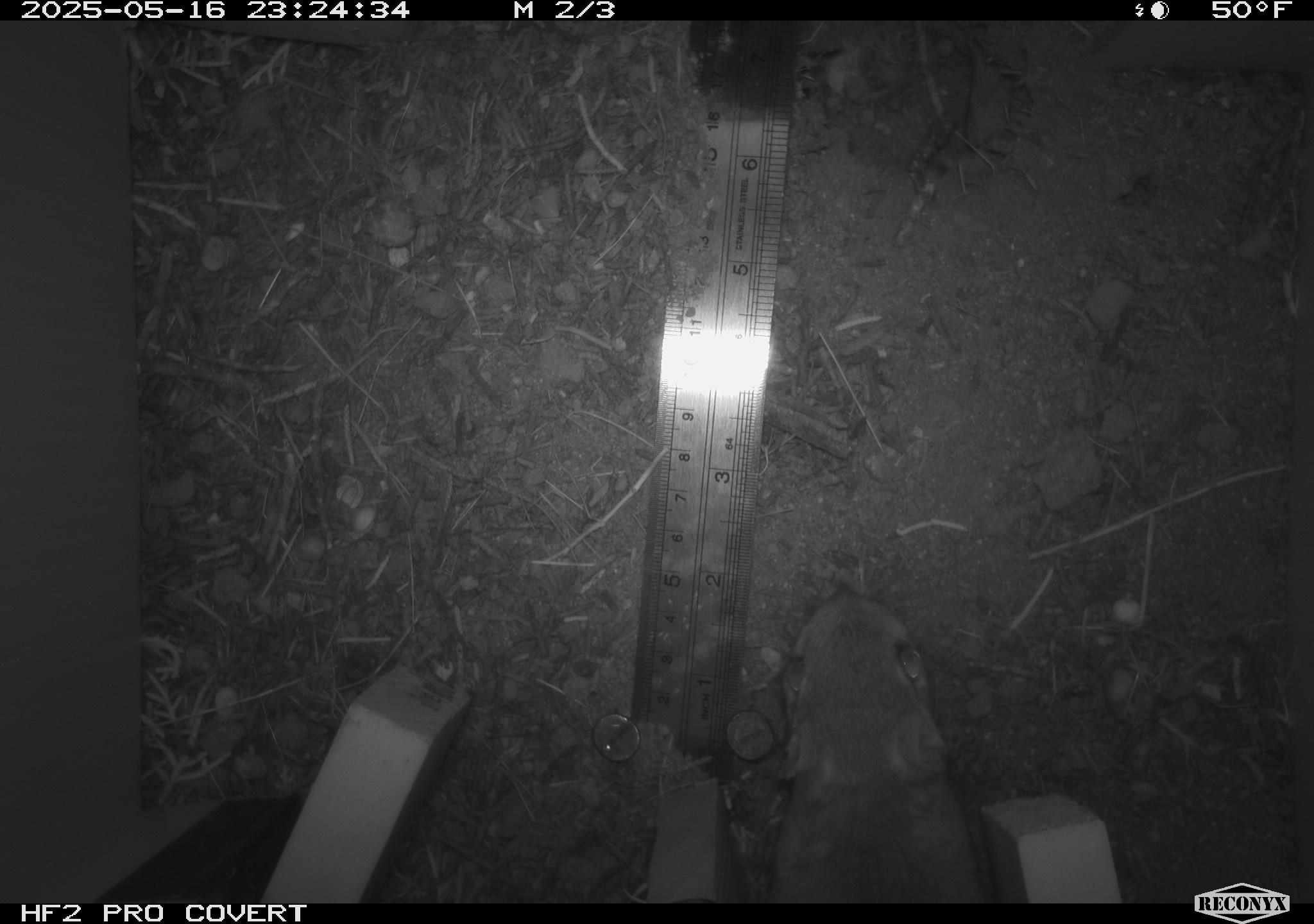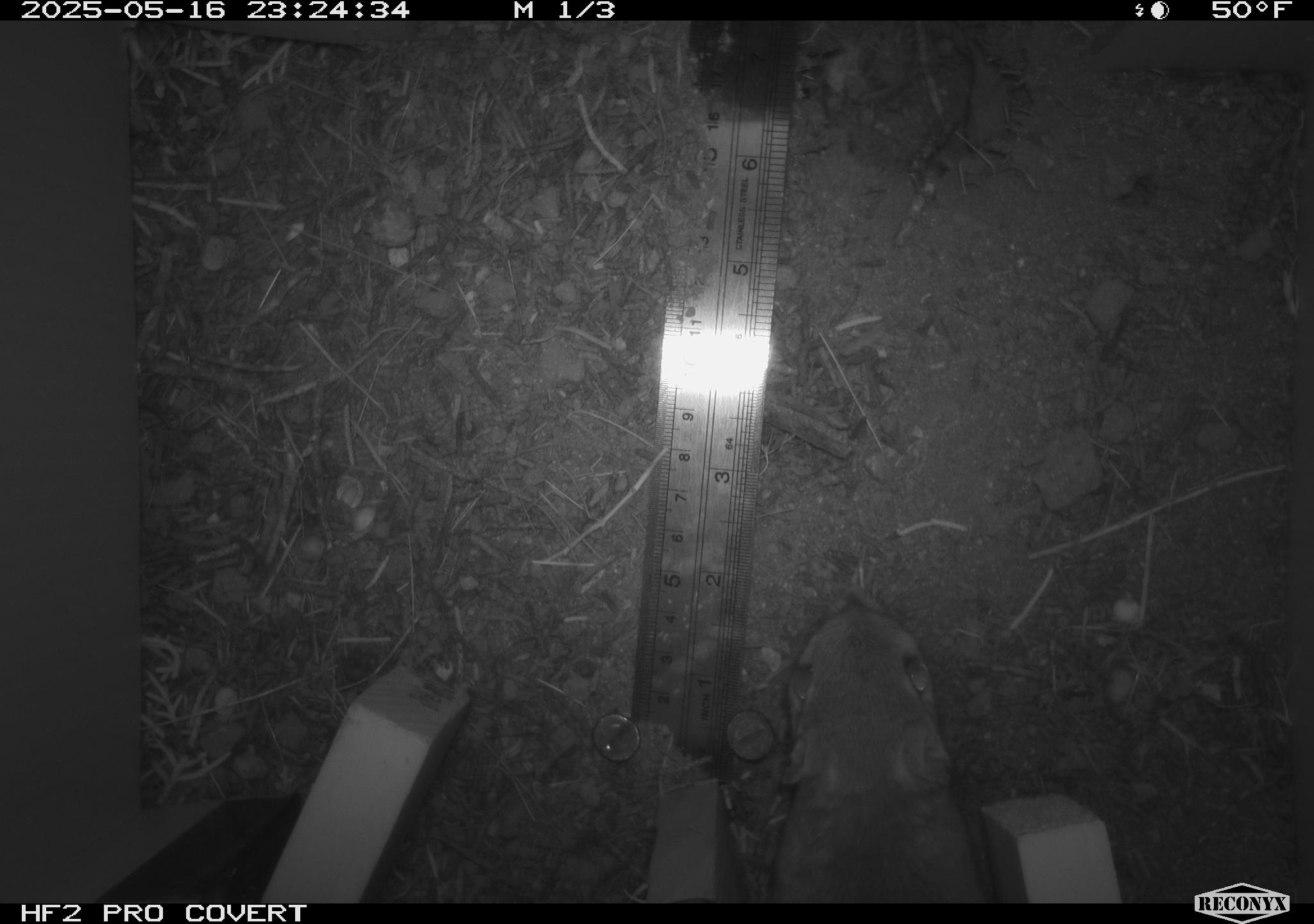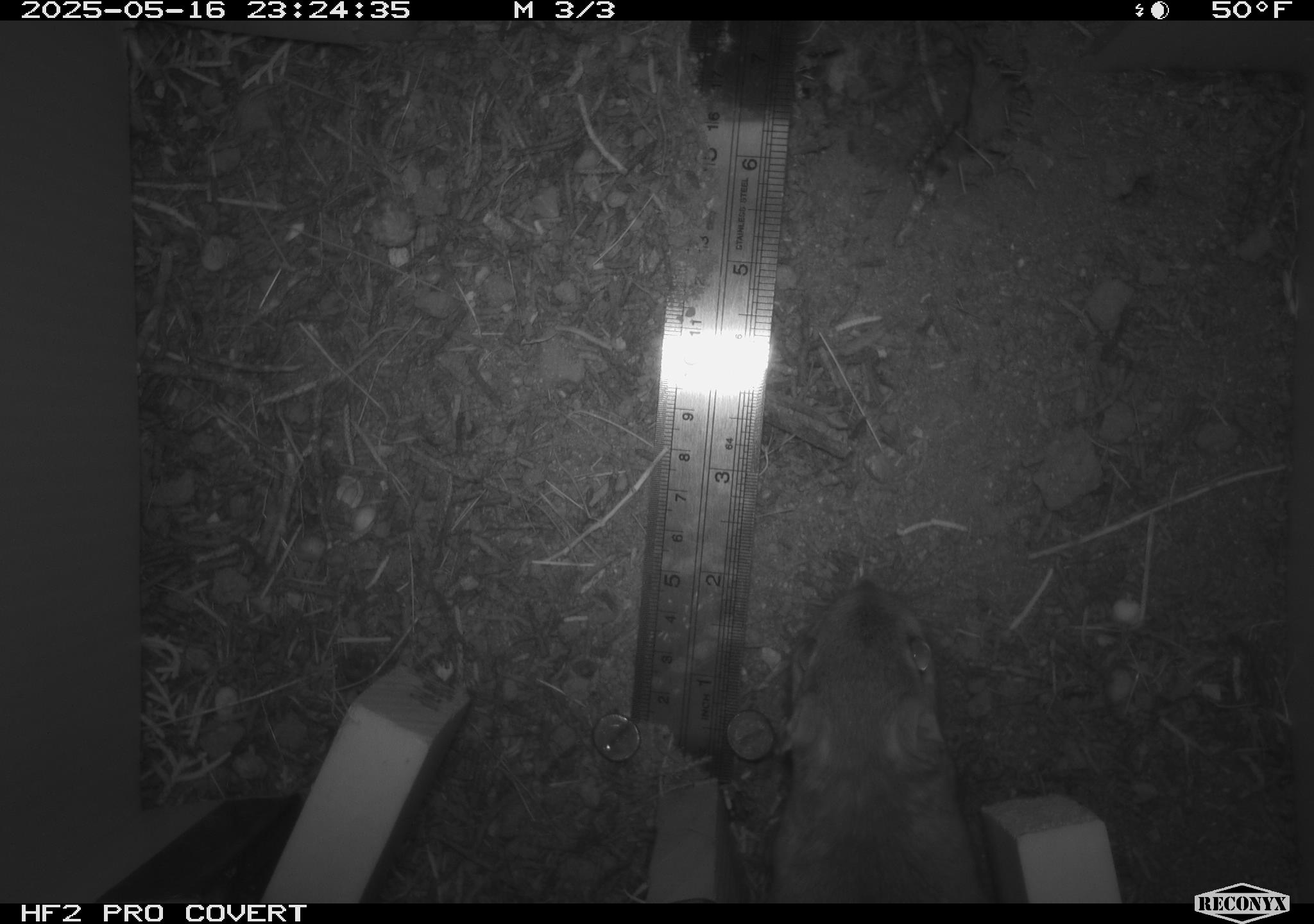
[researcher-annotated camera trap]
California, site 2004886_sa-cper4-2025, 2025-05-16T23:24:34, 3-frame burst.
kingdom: Animalia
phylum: Chordata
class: Mammalia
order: Rodentia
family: Heteromyidae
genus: Dipodomys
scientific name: Dipodomys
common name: kangaroo rats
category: dipodomys species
Dipodomys species (kangaroo rats) (Dipodomys).